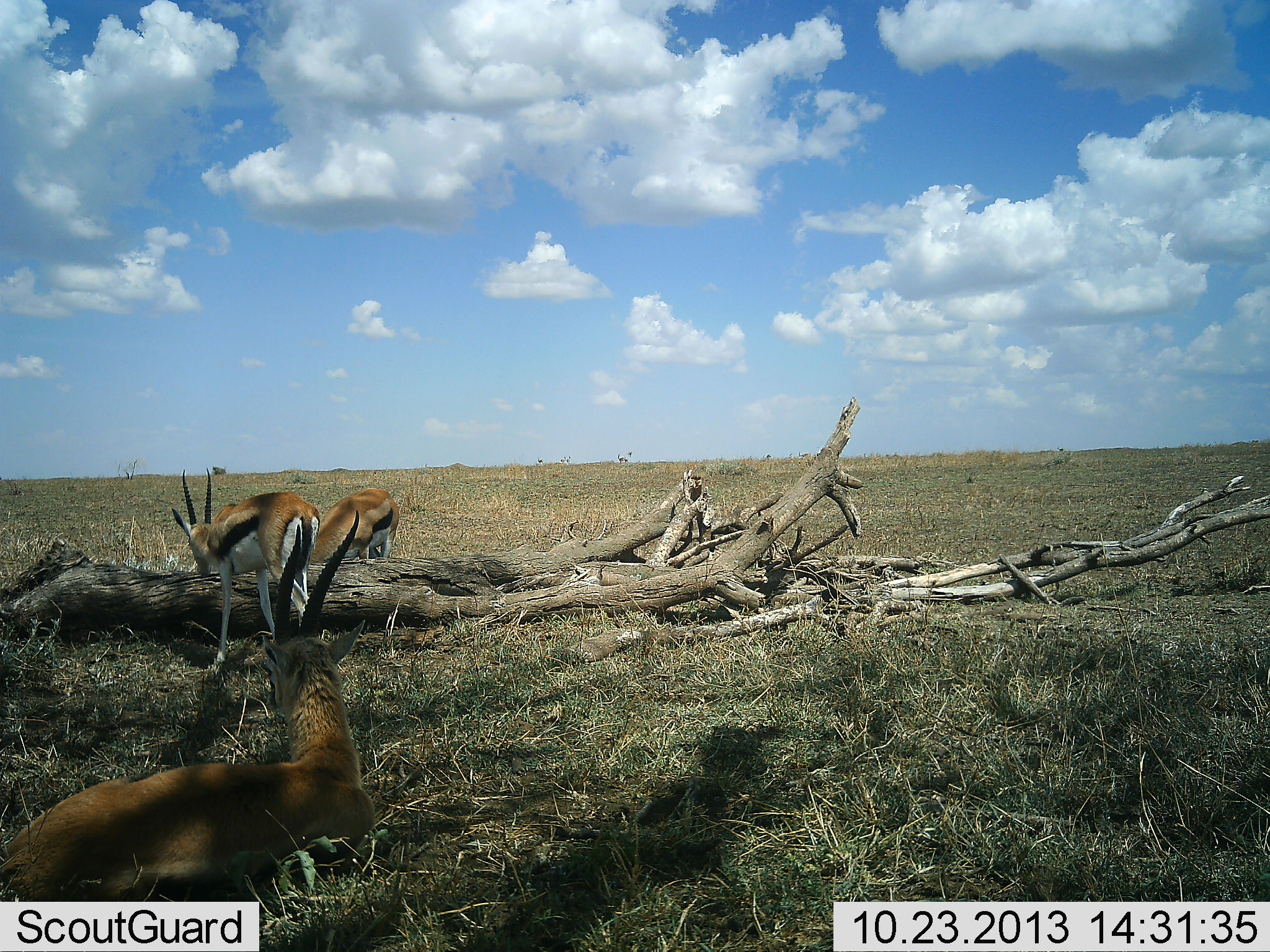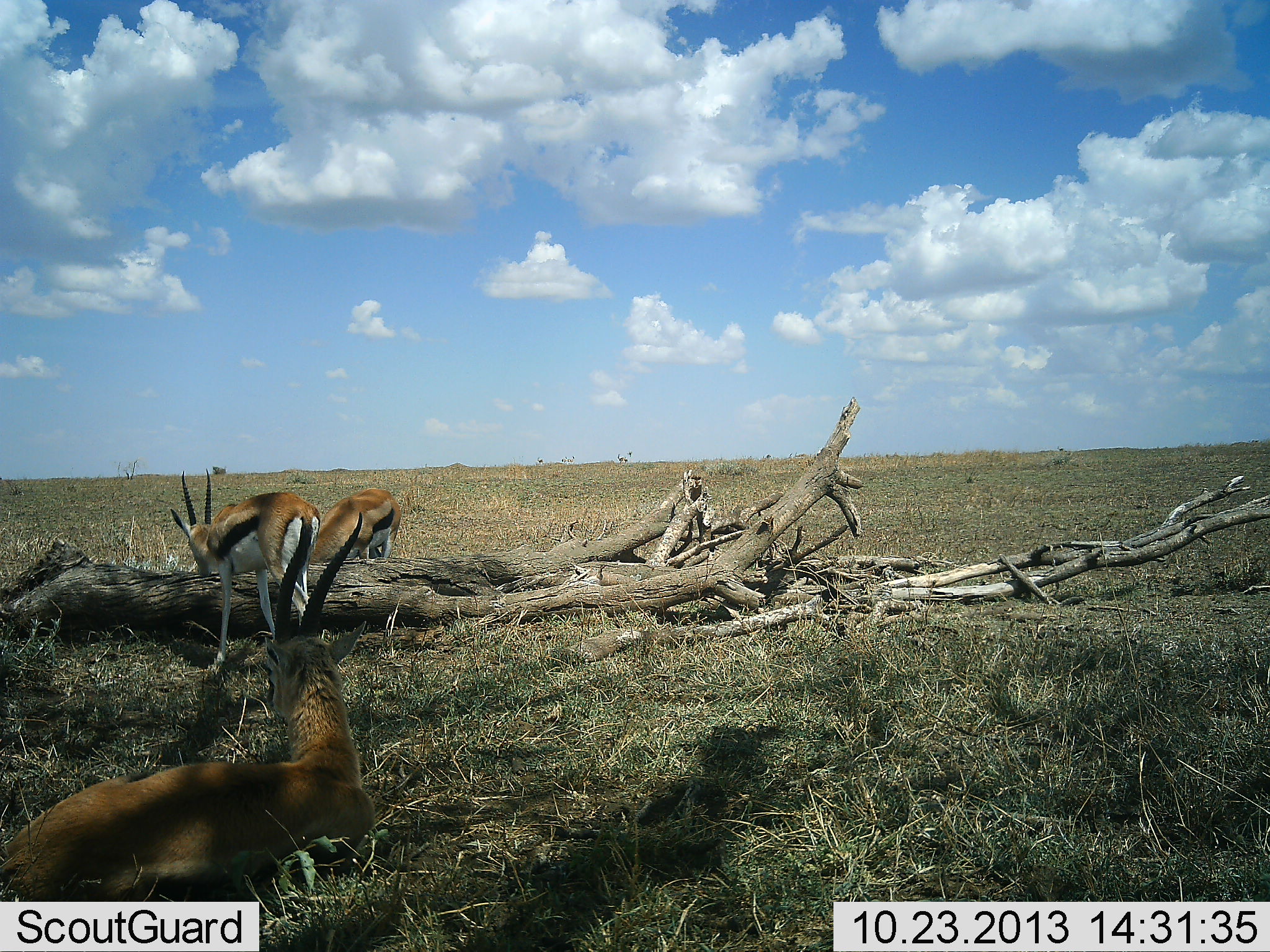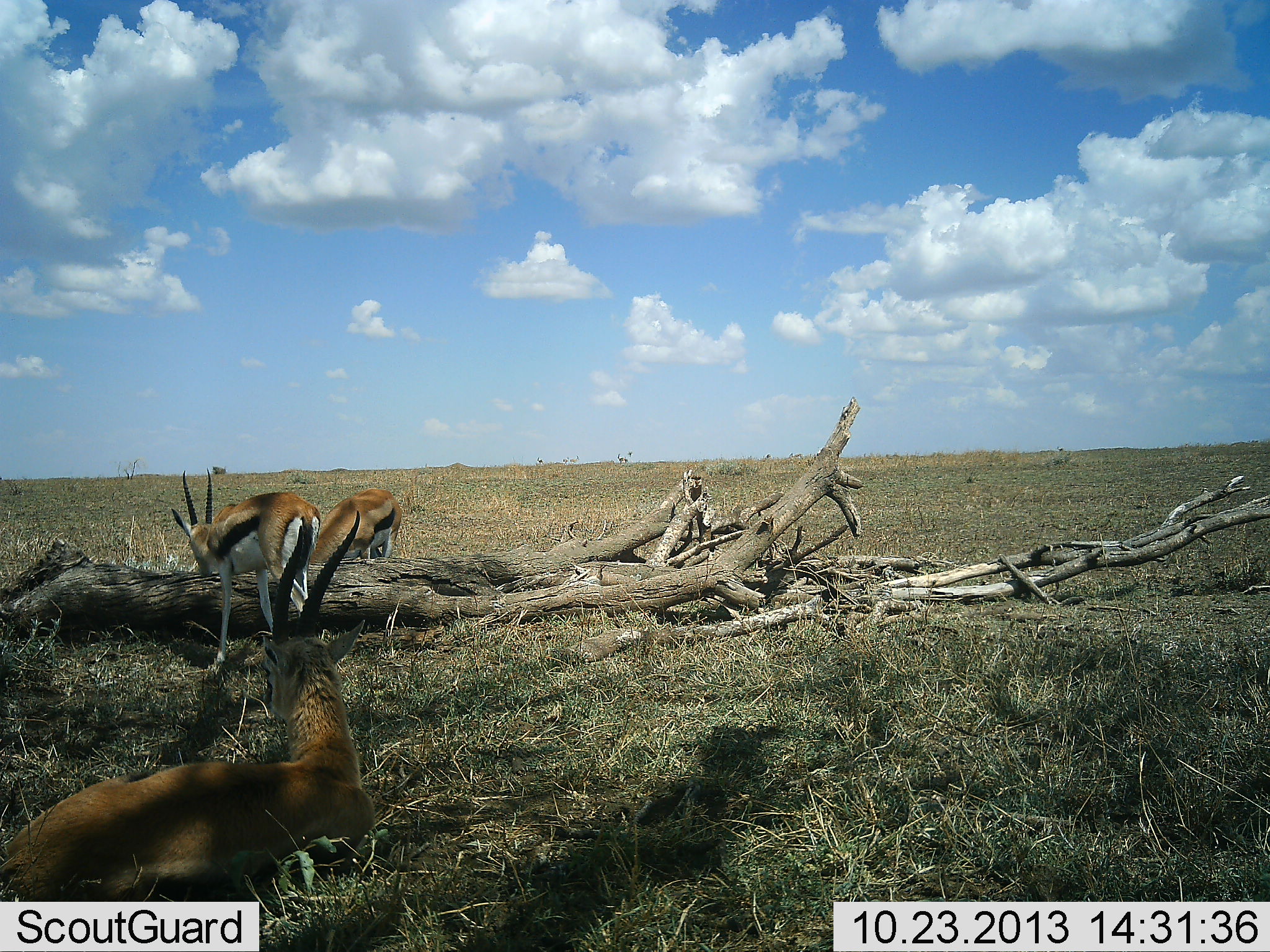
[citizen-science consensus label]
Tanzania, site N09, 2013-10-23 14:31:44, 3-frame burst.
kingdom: Animalia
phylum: Chordata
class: Mammalia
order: Artiodactyla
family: Bovidae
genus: Eudorcas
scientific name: Eudorcas thomsonii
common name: thomson's gazelle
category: gazellethomsons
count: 3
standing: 62%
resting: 81%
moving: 0%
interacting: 0%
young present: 0%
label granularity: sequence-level